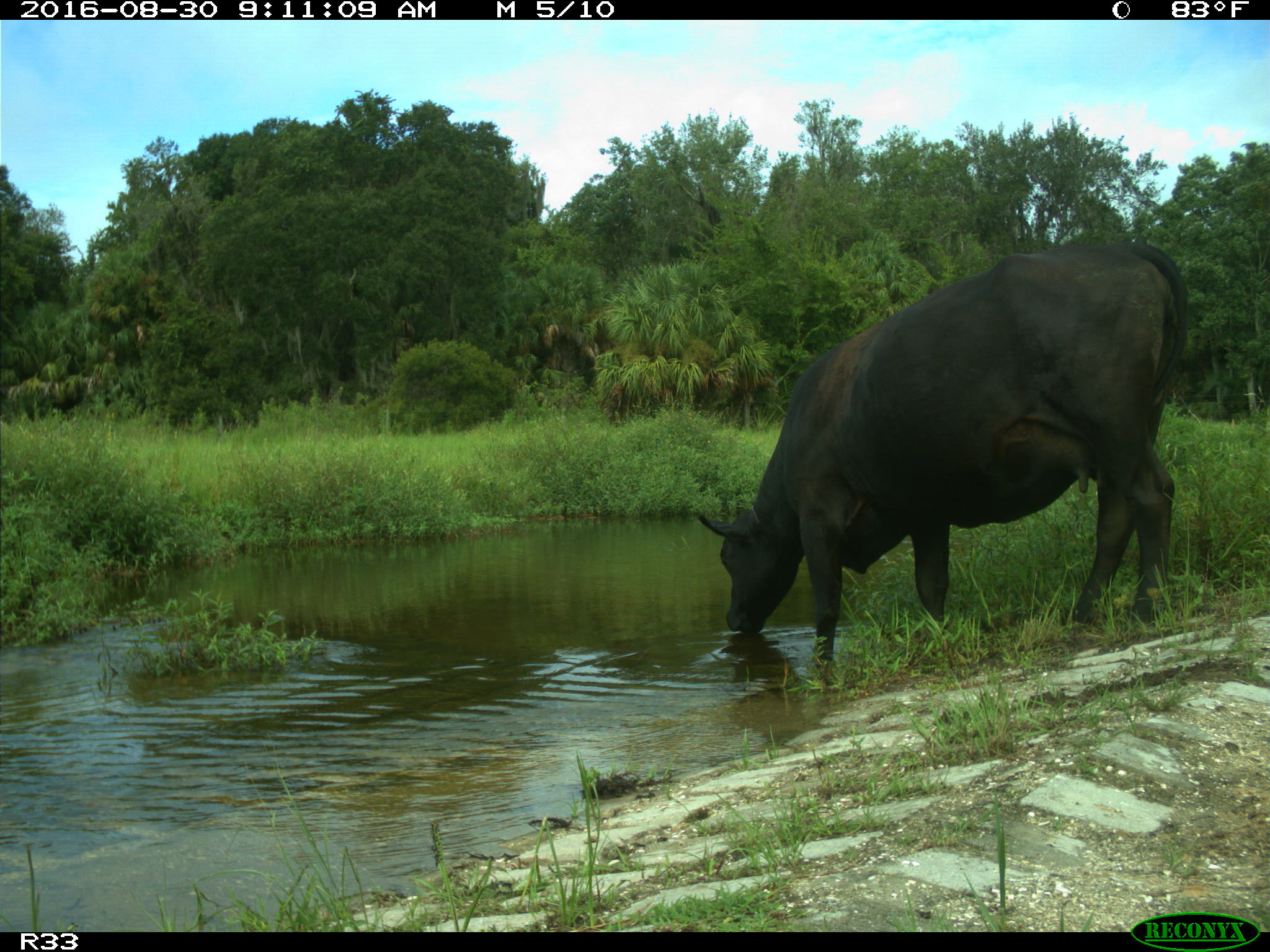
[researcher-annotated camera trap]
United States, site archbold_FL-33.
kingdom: Animalia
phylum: Chordata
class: Mammalia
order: Artiodactyla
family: Bovidae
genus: Bos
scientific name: Bos taurus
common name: domestic cow